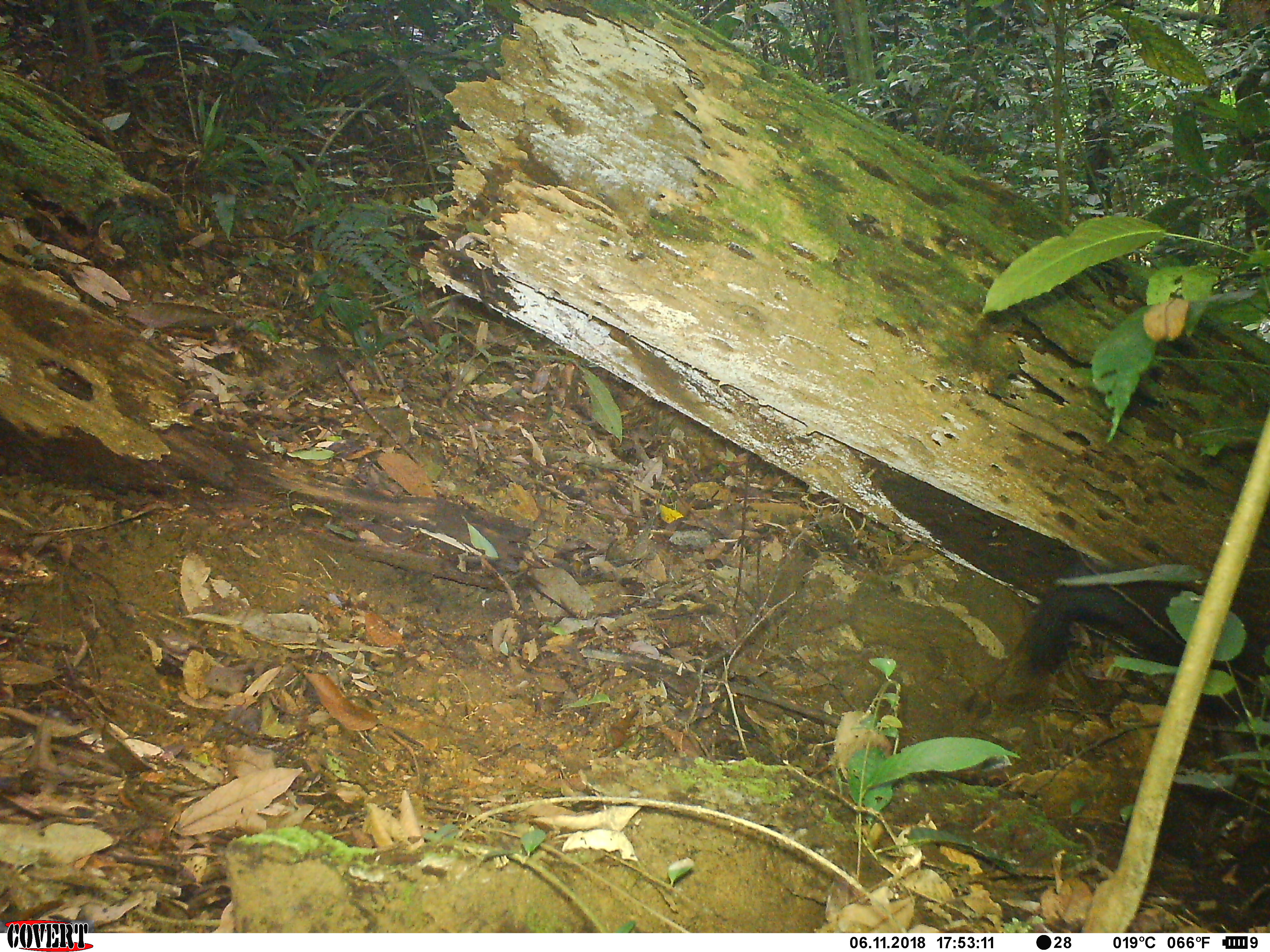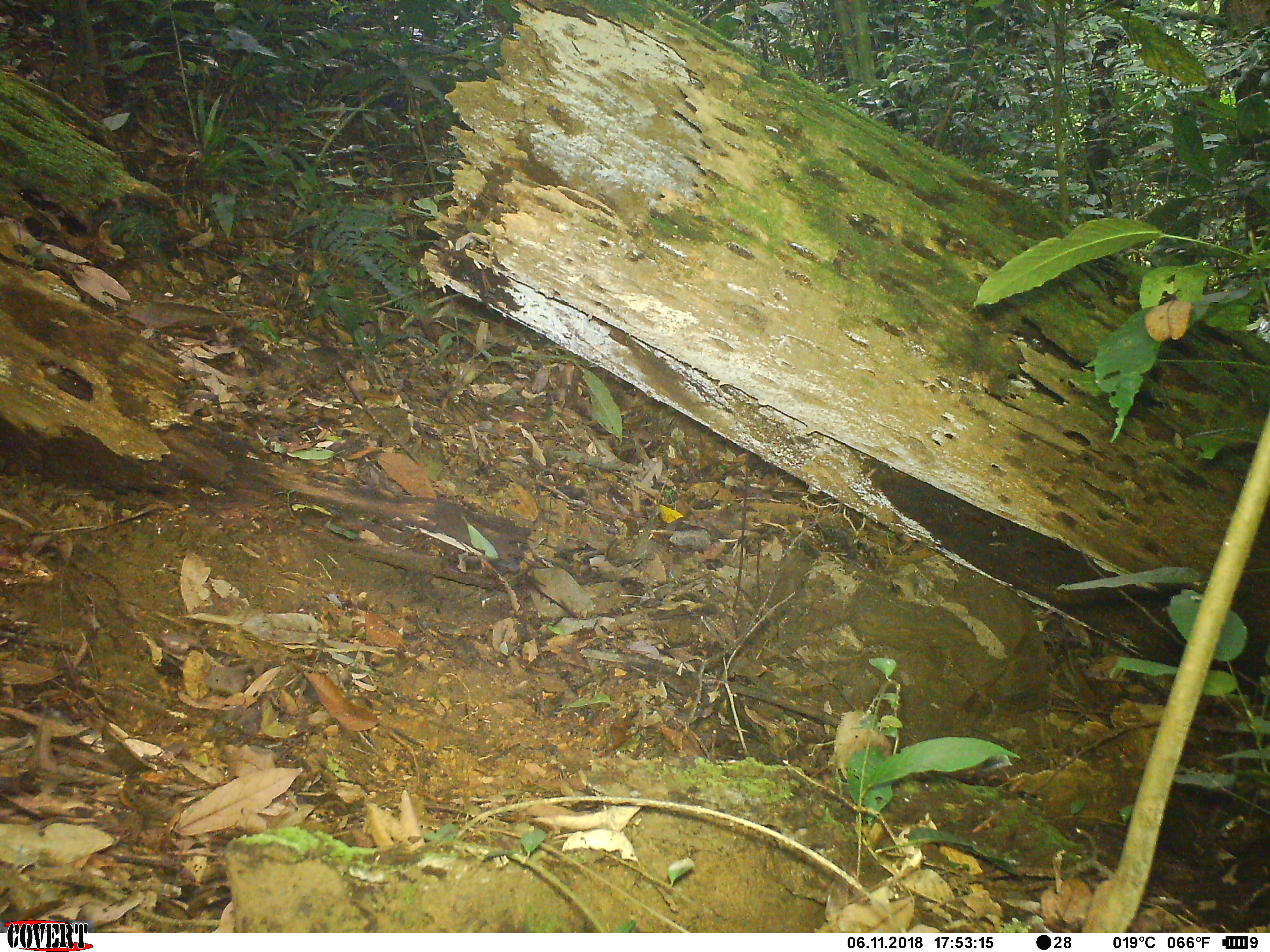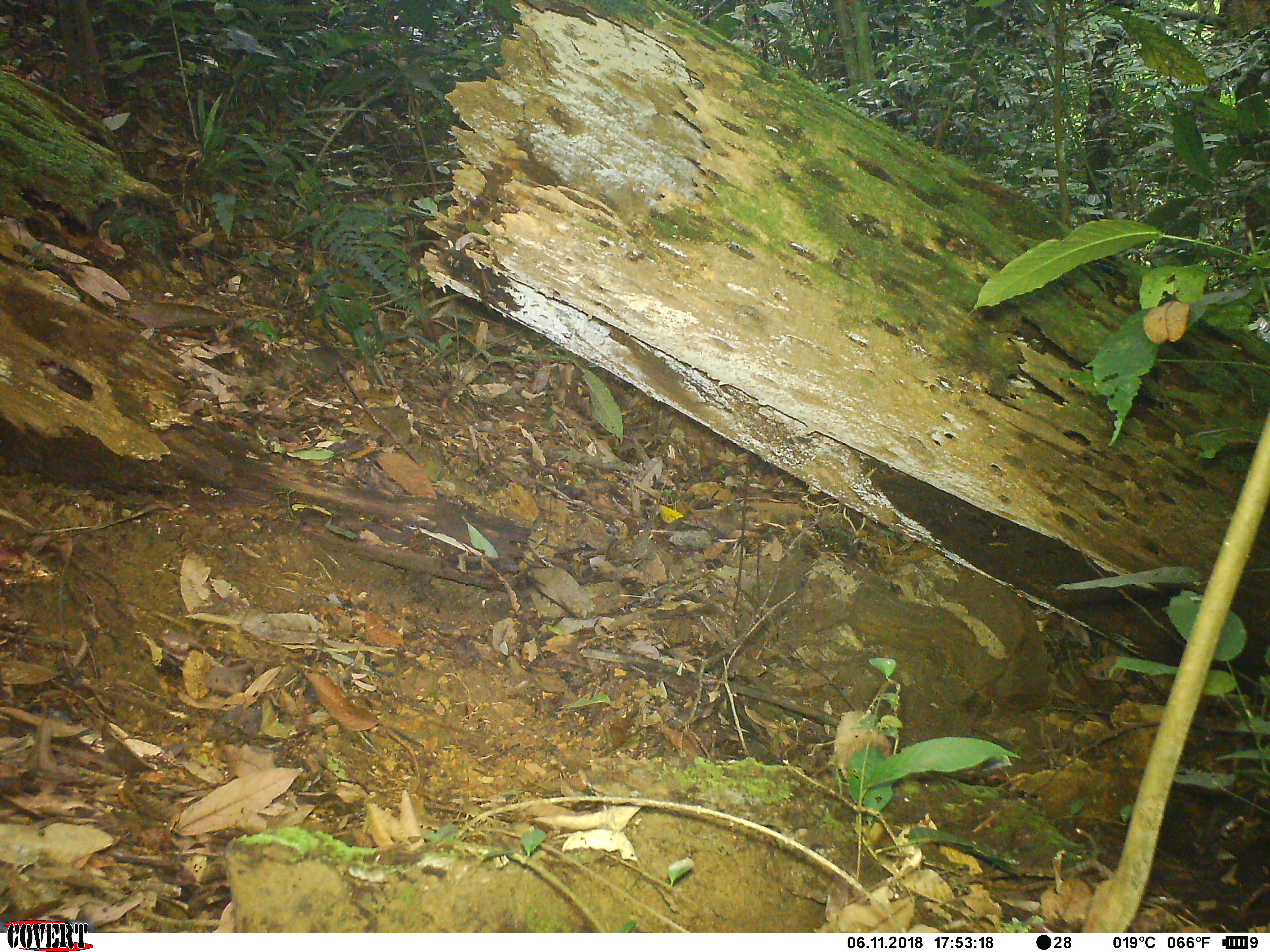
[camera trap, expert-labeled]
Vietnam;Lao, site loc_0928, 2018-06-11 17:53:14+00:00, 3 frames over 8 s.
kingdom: Animalia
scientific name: Animalia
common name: animal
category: unidentified animal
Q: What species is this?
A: Unidentified animal (animal) (Animalia).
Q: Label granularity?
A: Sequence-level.